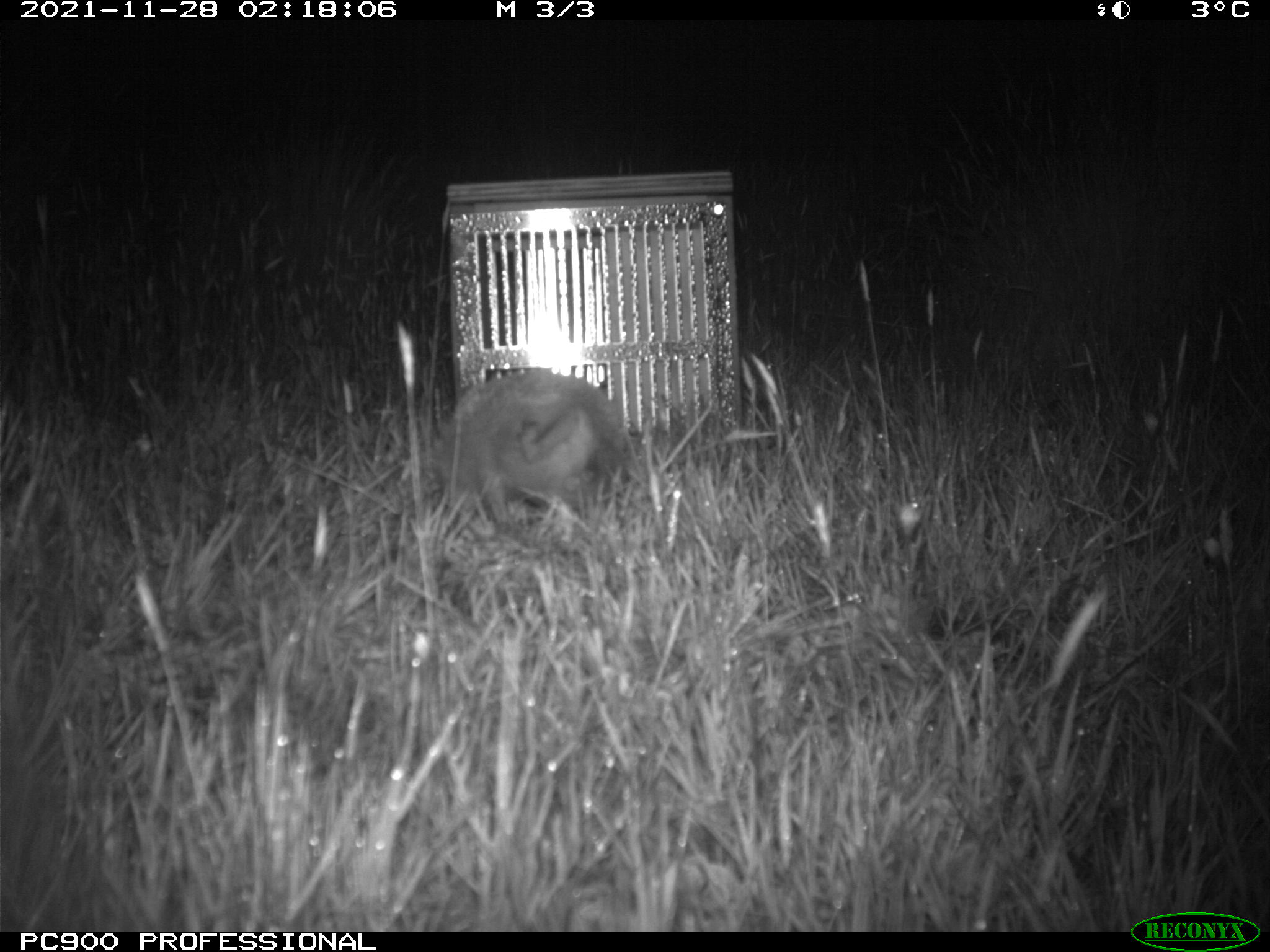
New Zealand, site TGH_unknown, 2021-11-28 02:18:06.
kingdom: Animalia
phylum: Chordata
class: Mammalia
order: Eulipotyphla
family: Erinaceidae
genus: Erinaceus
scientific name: Erinaceus europaeus europaeus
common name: european hedgehog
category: hedgehog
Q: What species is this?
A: Hedgehog (european hedgehog) (Erinaceus europaeus europaeus).